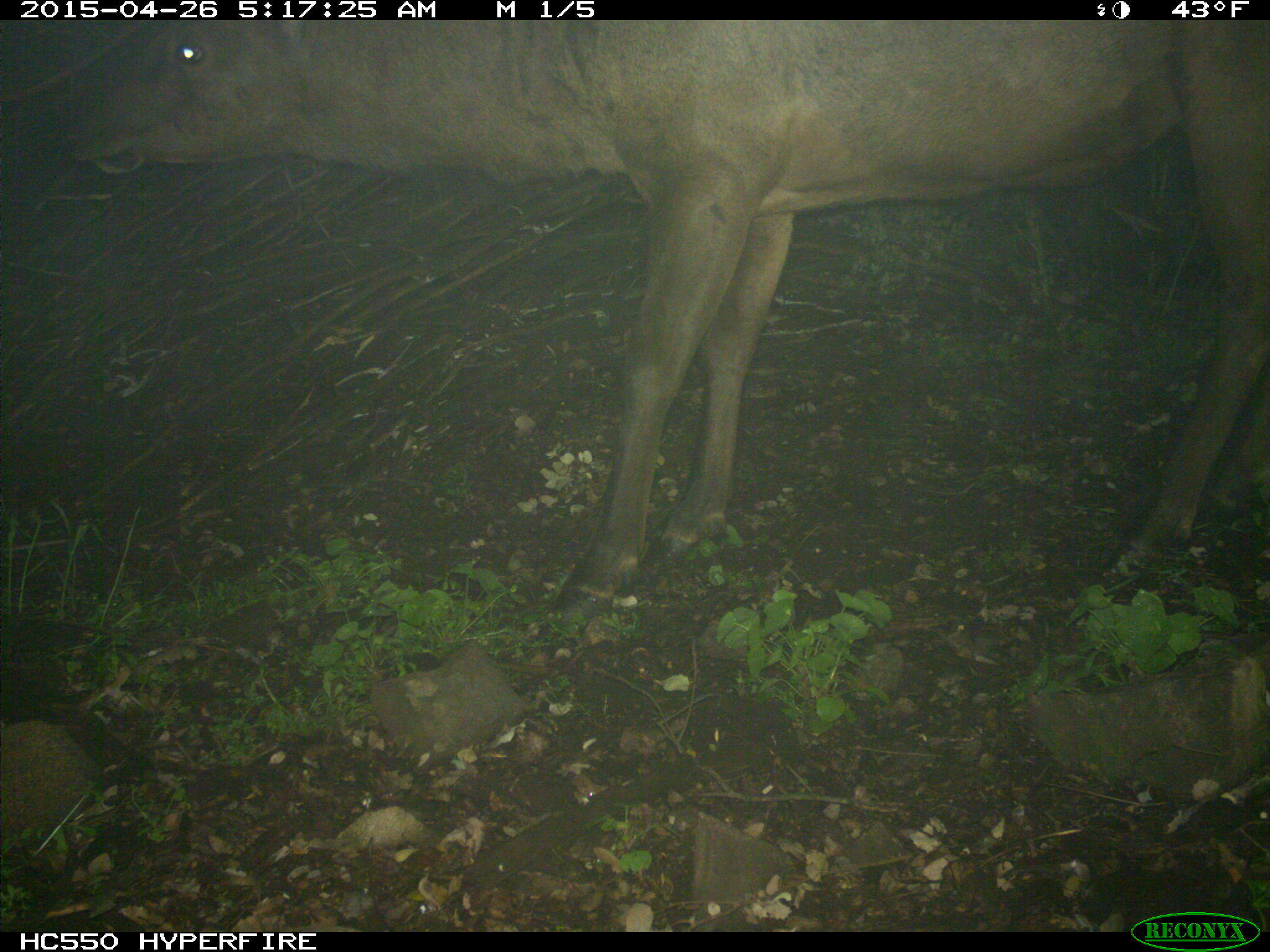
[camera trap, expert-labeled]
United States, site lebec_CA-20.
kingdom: Animalia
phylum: Chordata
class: Mammalia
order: Artiodactyla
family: Cervidae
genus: Cervus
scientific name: Cervus canadensis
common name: elk